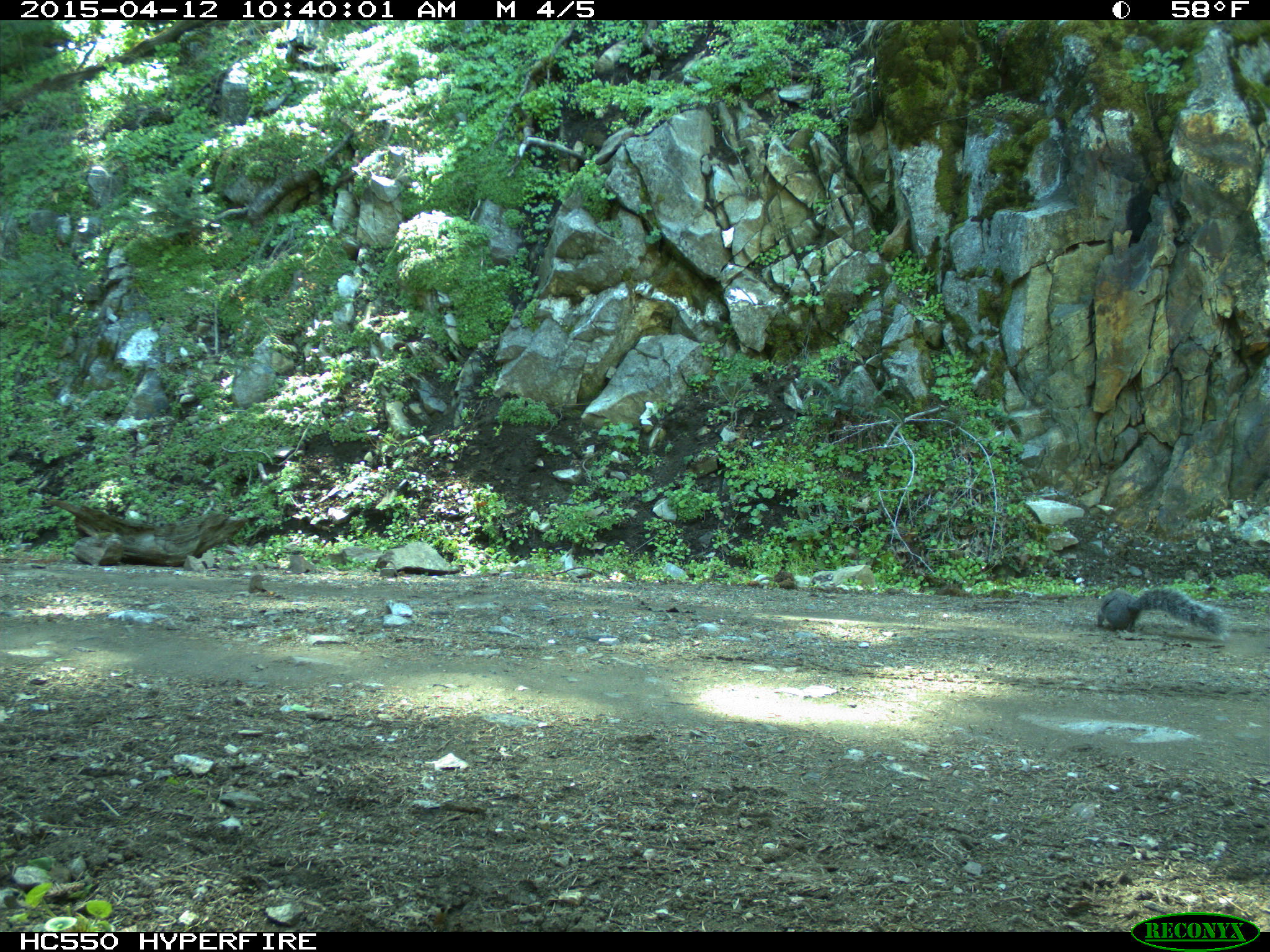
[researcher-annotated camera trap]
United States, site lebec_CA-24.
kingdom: Animalia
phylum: Chordata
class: Mammalia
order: Rodentia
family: Sciuridae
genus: Sciurus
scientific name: Sciurus carolinensis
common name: eastern gray squirrel